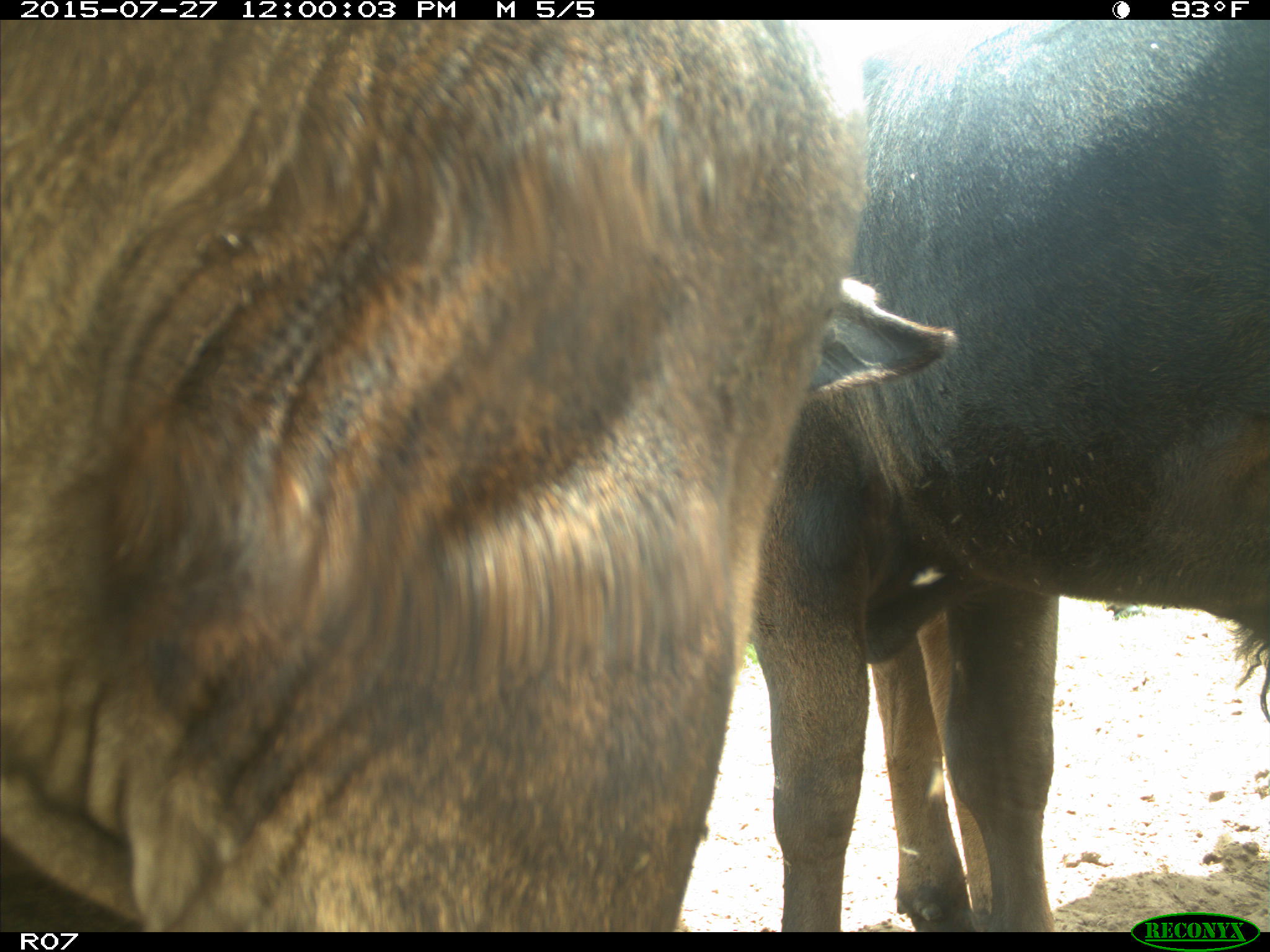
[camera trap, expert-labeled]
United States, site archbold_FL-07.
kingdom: Animalia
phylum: Chordata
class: Mammalia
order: Artiodactyla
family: Bovidae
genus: Bos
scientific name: Bos taurus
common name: domestic cow